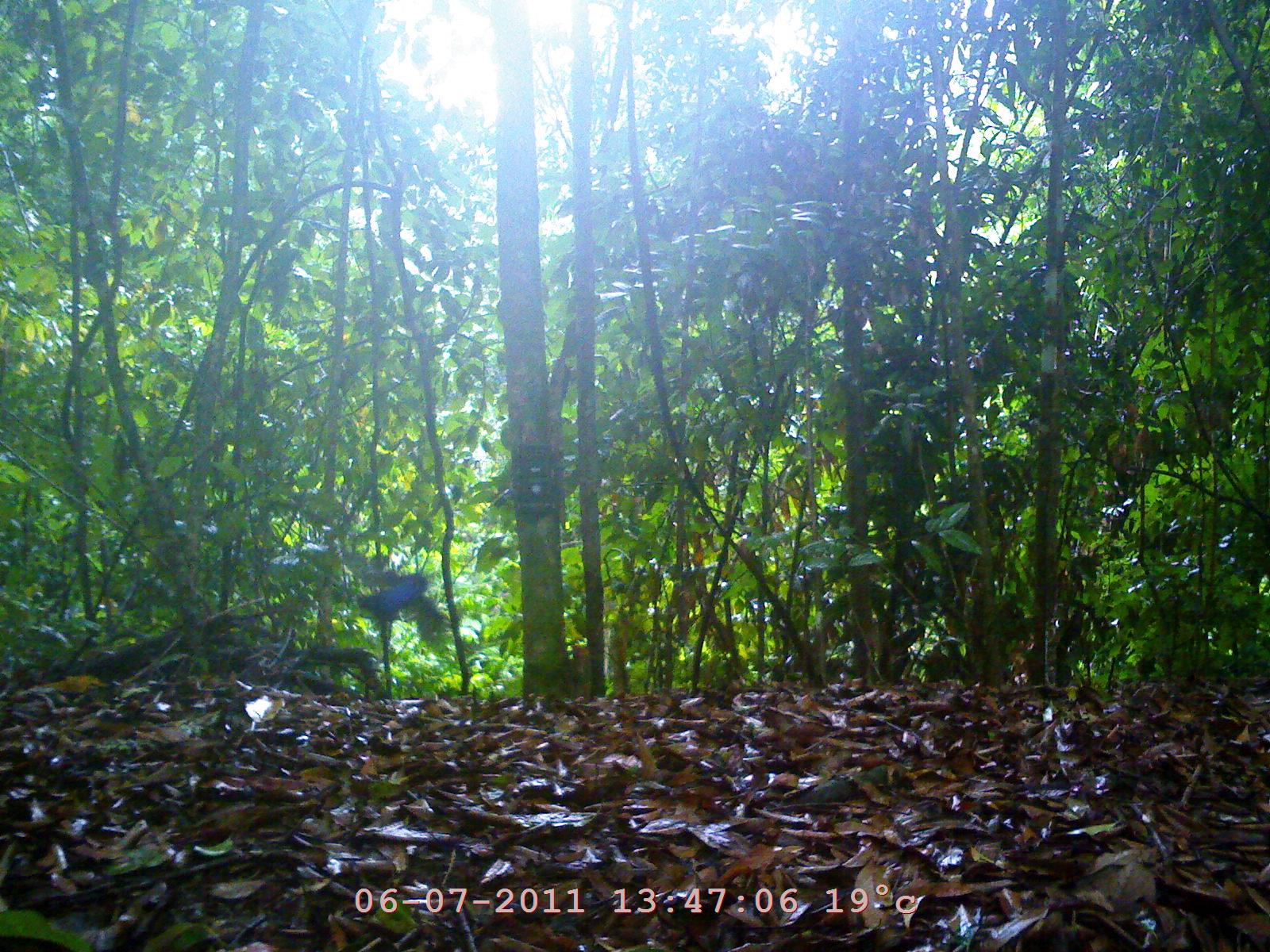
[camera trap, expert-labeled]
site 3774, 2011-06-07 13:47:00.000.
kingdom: Animalia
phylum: Chordata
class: Aves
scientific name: Aves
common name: bird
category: unknown bird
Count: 1.